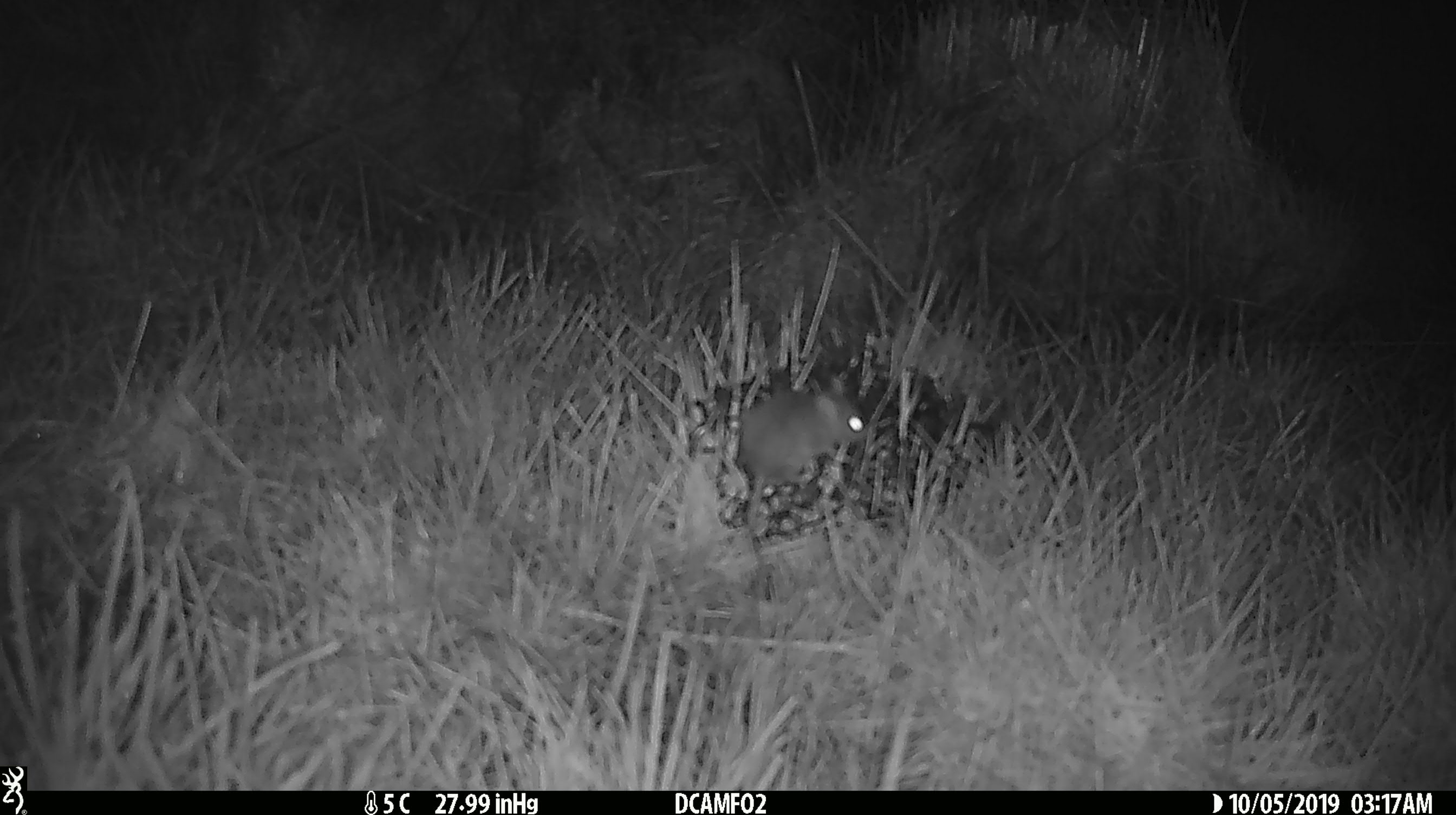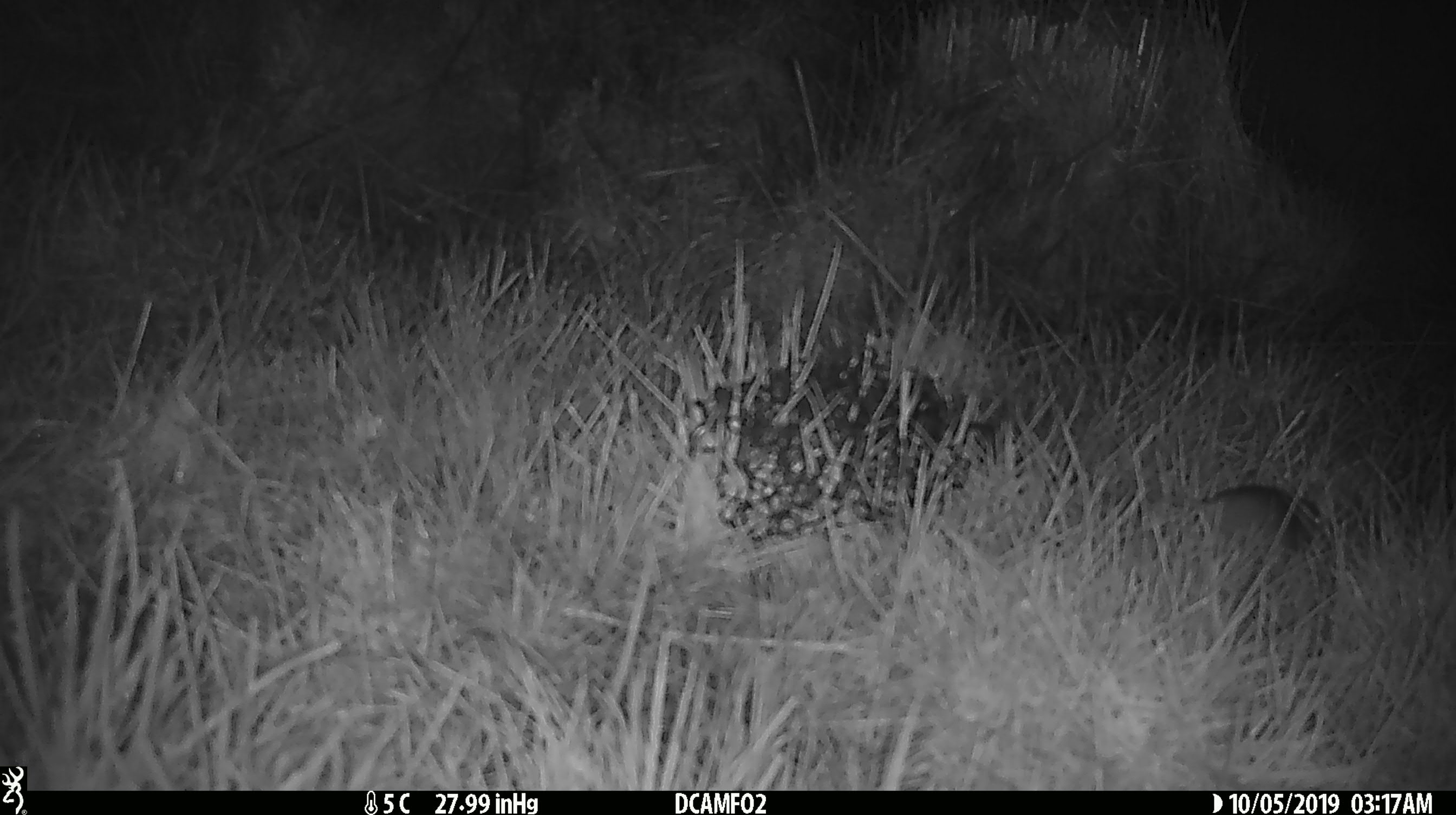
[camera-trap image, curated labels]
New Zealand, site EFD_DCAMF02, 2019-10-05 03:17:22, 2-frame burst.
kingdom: Animalia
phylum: Chordata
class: Mammalia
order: Rodentia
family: Muridae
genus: Mus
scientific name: Mus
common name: mouse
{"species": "mouse (Mus)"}